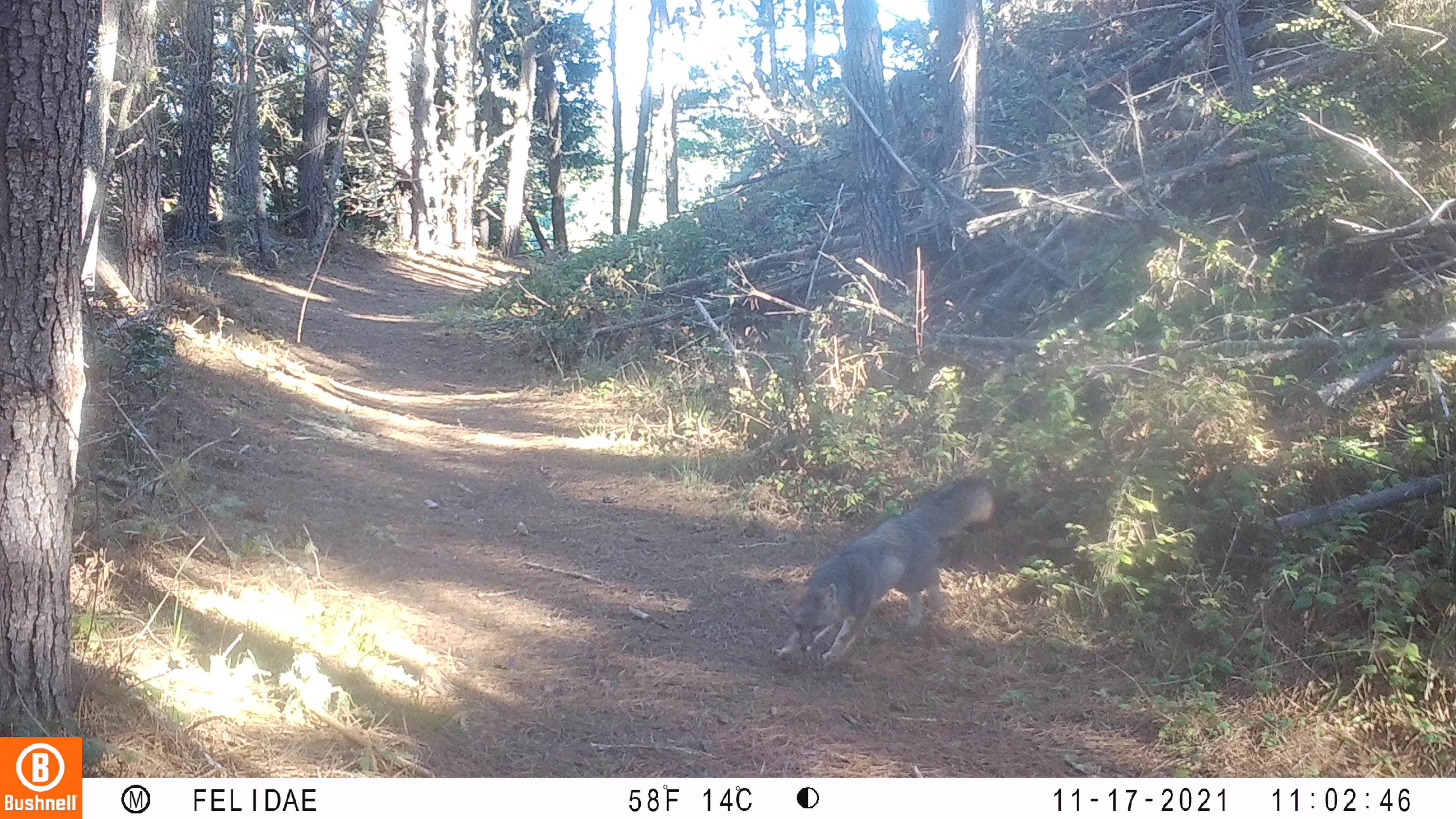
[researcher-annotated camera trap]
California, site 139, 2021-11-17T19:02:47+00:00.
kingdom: Animalia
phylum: Chordata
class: Mammalia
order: Carnivora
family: Canidae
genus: Urocyon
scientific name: Urocyon cinereoargenteus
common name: gray fox